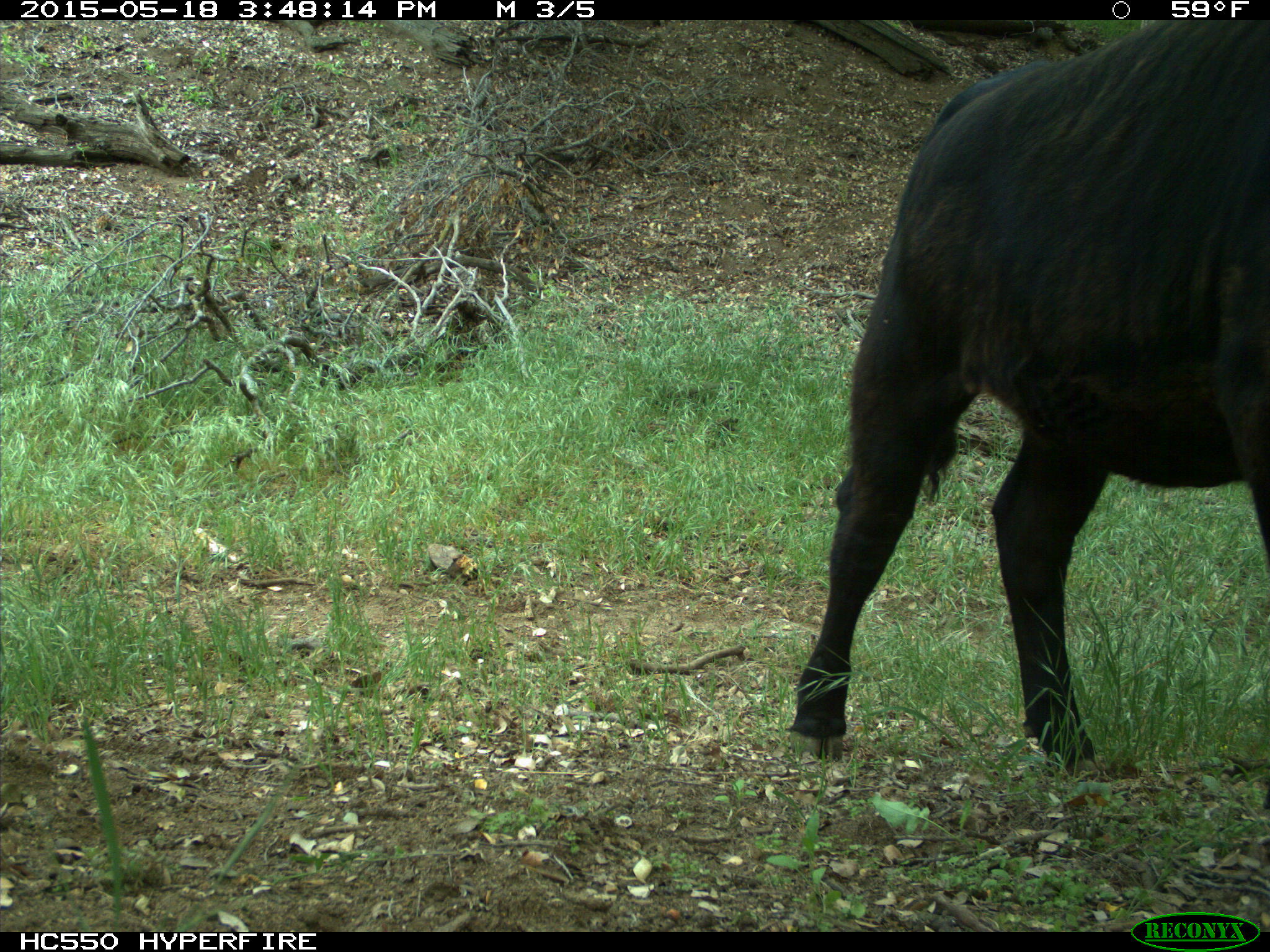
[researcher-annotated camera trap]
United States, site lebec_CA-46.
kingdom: Animalia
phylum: Chordata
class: Mammalia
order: Artiodactyla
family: Bovidae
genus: Bos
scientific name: Bos taurus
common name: domestic cow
Bos taurus (domestic cow).